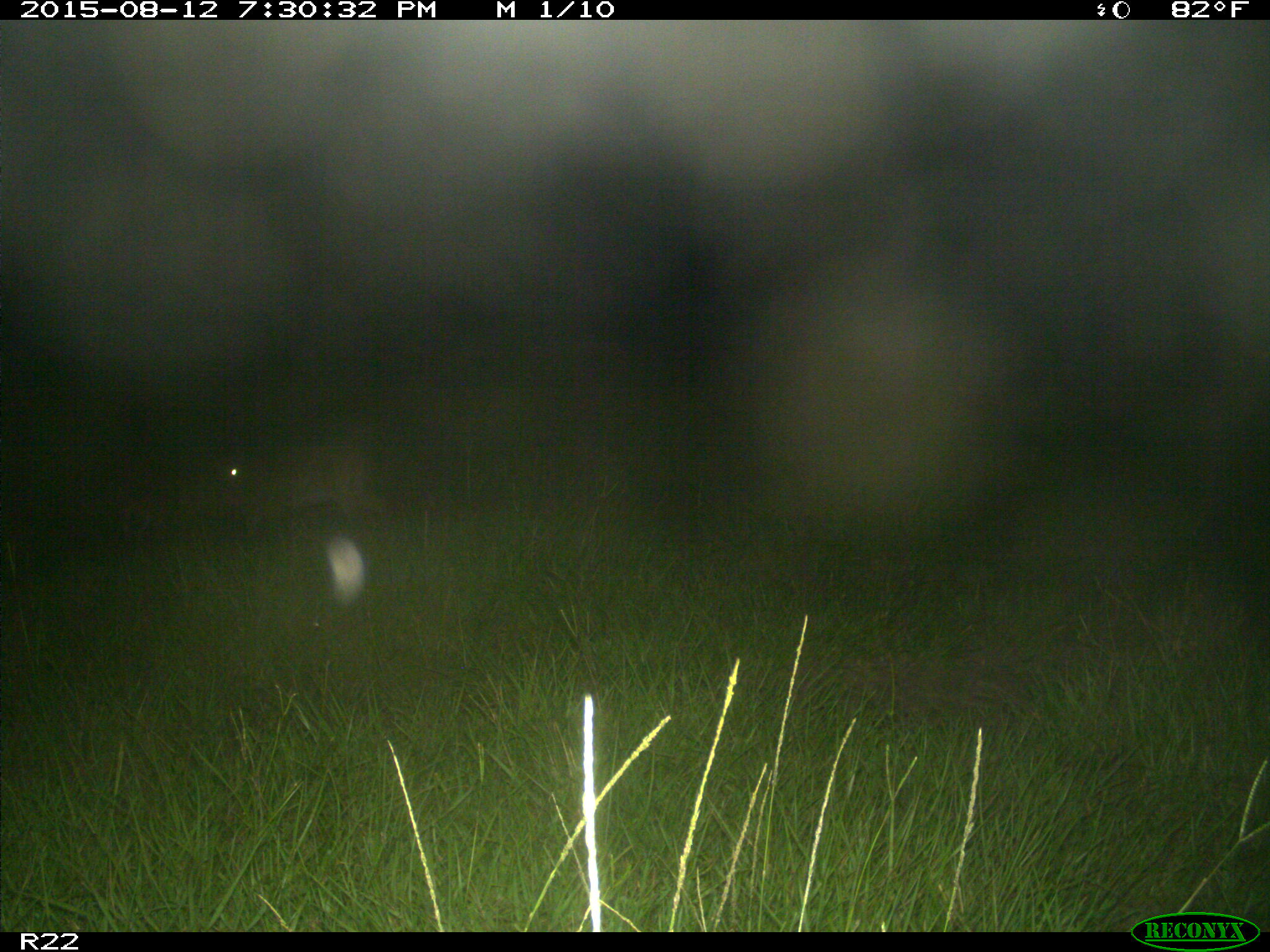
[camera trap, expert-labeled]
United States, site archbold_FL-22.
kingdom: Animalia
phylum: Chordata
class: Mammalia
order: Artiodactyla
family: Cervidae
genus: Odocoileus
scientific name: Odocoileus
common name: deer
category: unidentified deer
Unidentified deer (deer) (Odocoileus).